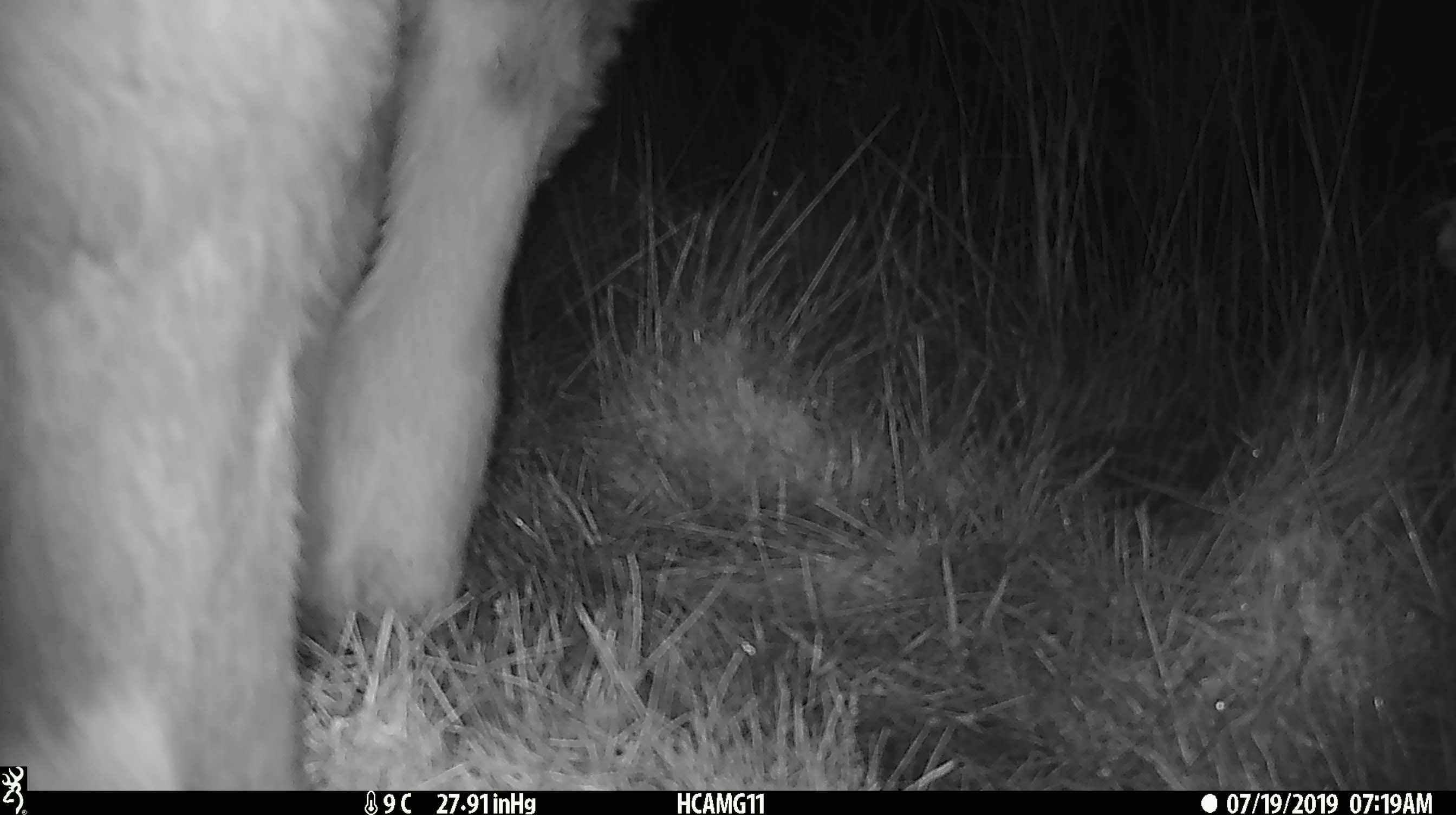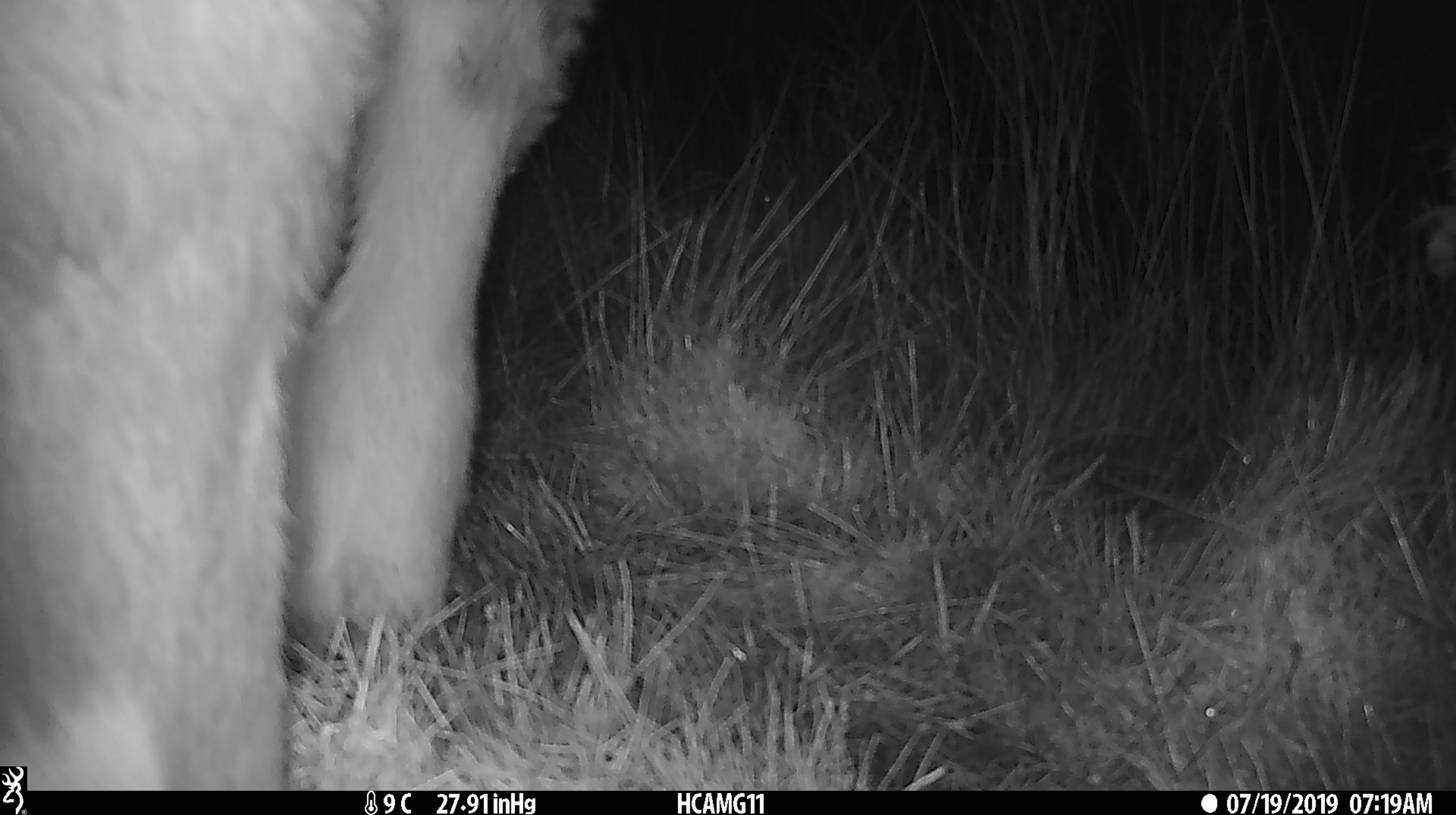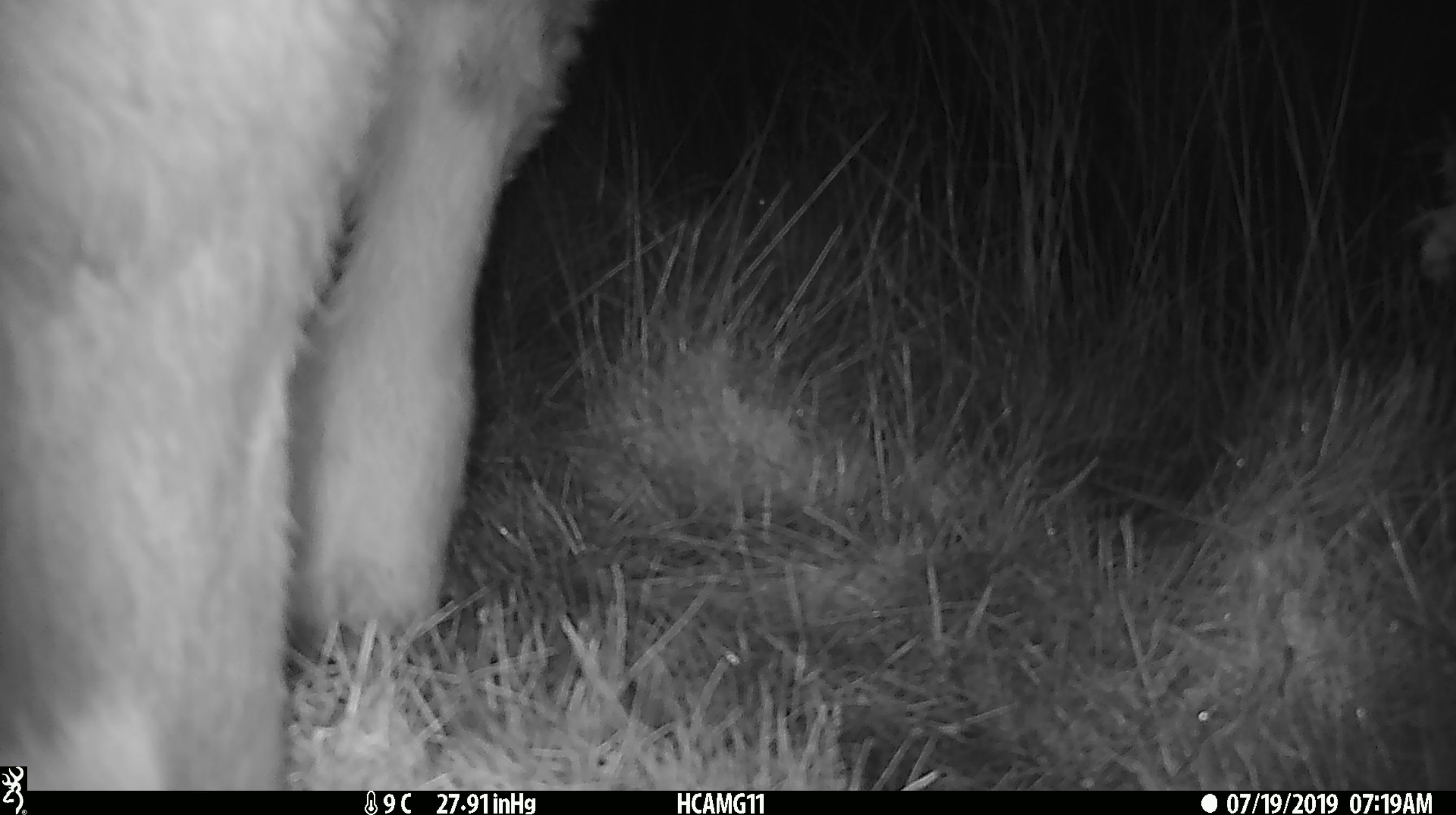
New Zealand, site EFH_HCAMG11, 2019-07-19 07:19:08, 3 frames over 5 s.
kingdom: Animalia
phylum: Chordata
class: Mammalia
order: Artiodactyla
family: Bovidae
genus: Bos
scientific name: Bos taurus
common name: domestic cow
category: cow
Cow (domestic cow) (Bos taurus).